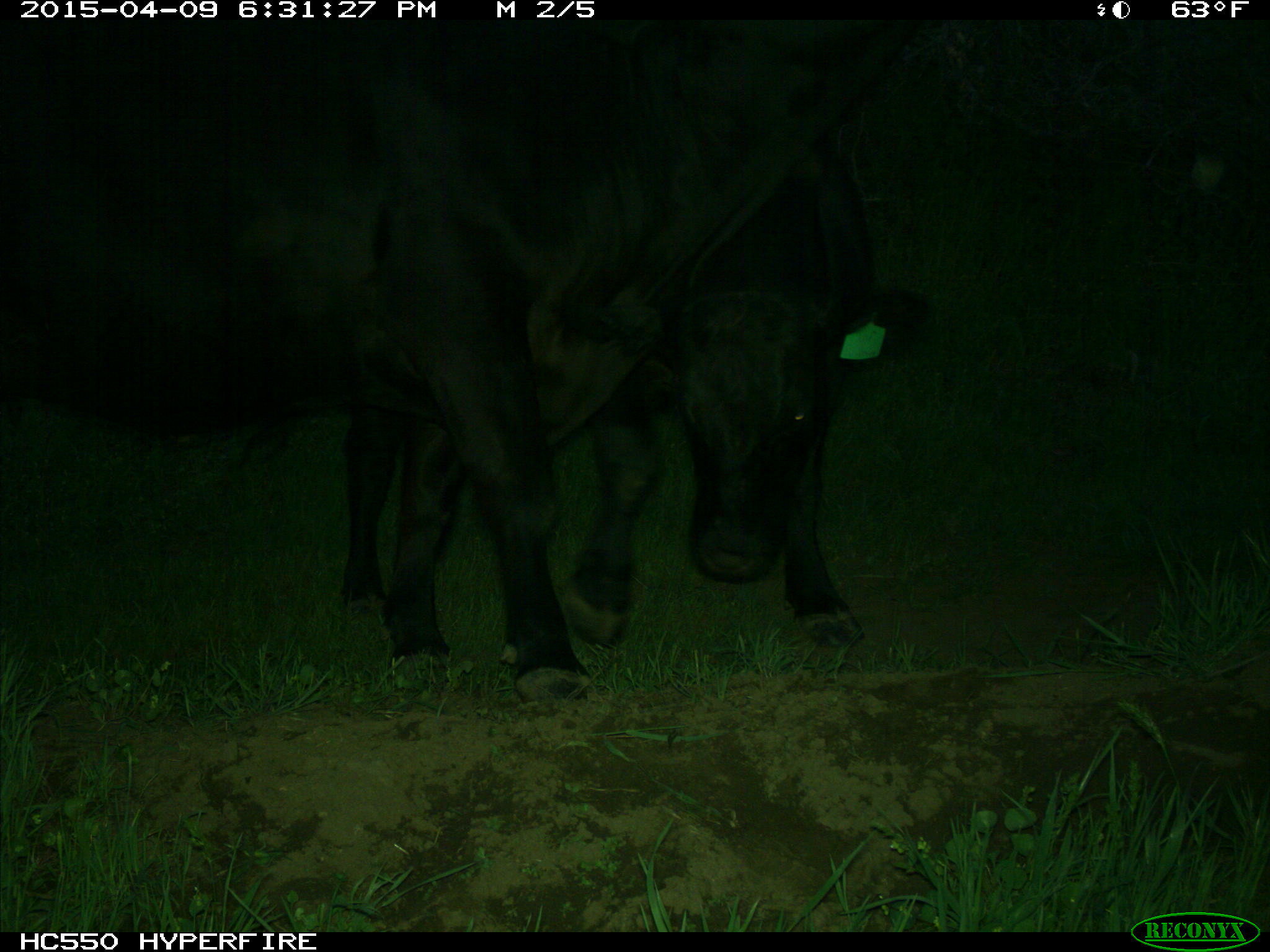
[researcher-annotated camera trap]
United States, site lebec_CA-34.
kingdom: Animalia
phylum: Chordata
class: Mammalia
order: Artiodactyla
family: Bovidae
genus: Bos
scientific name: Bos taurus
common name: domestic cow